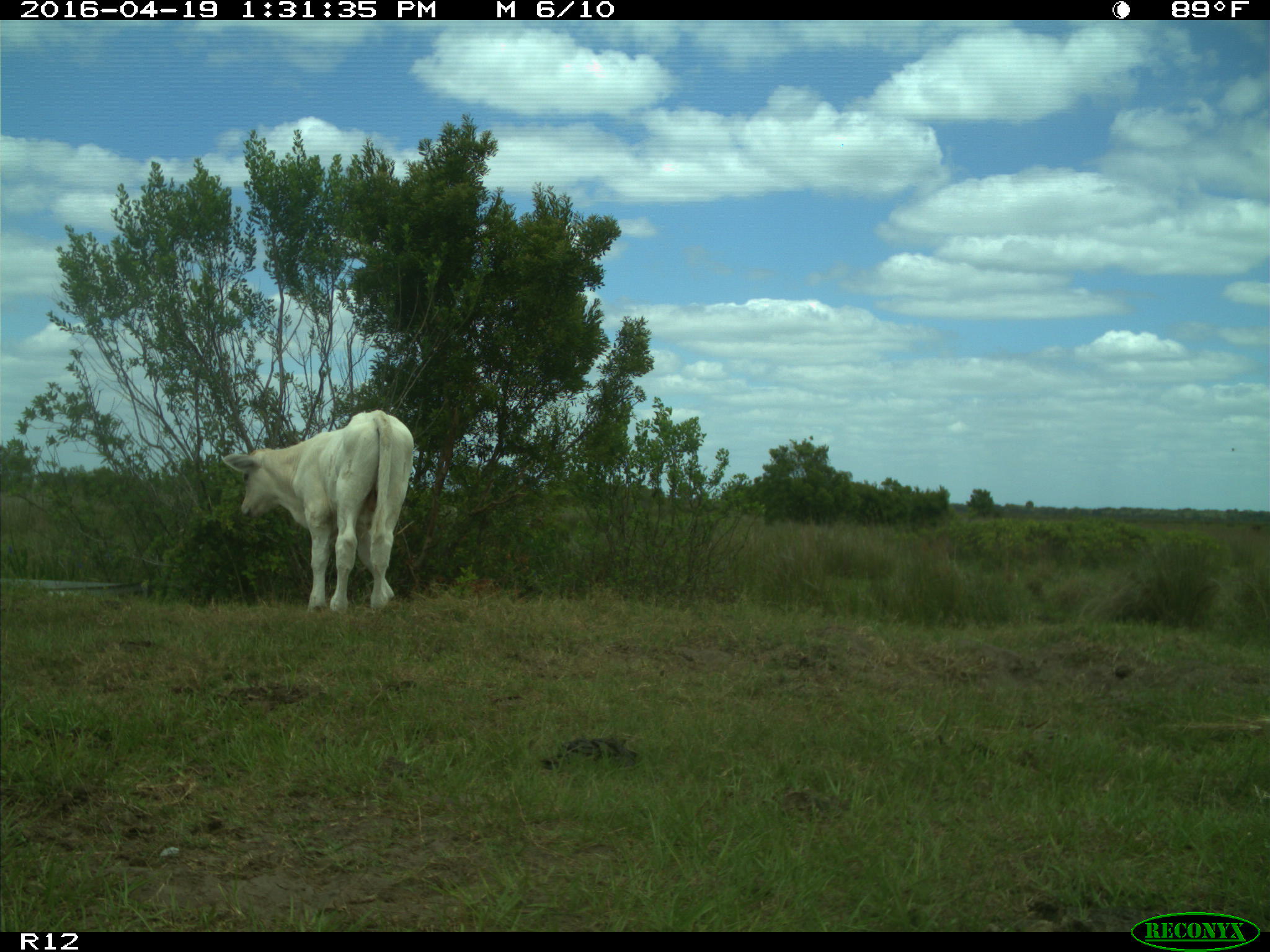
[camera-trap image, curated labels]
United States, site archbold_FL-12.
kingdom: Animalia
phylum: Chordata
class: Mammalia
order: Artiodactyla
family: Bovidae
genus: Bos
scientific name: Bos taurus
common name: domestic cow